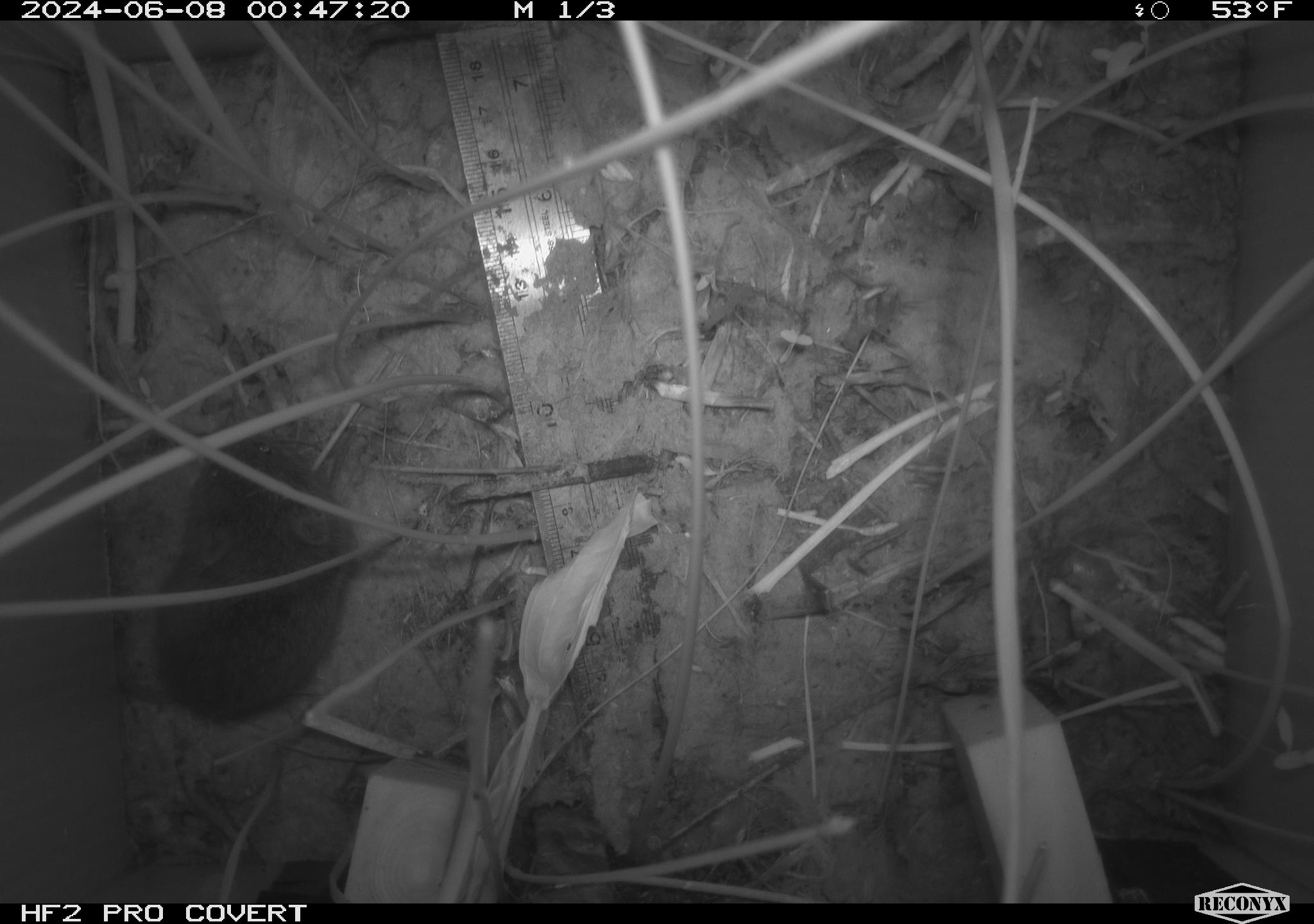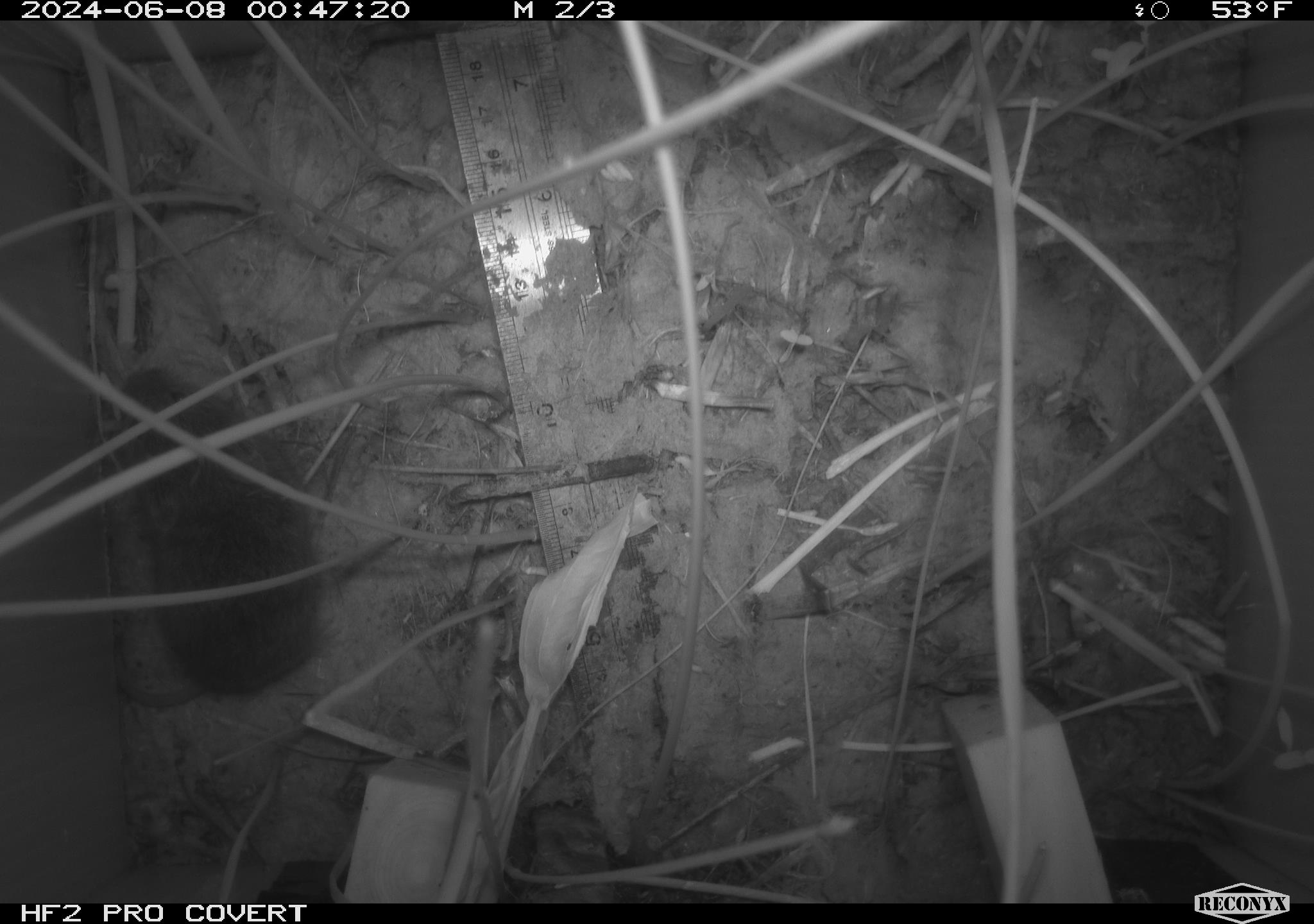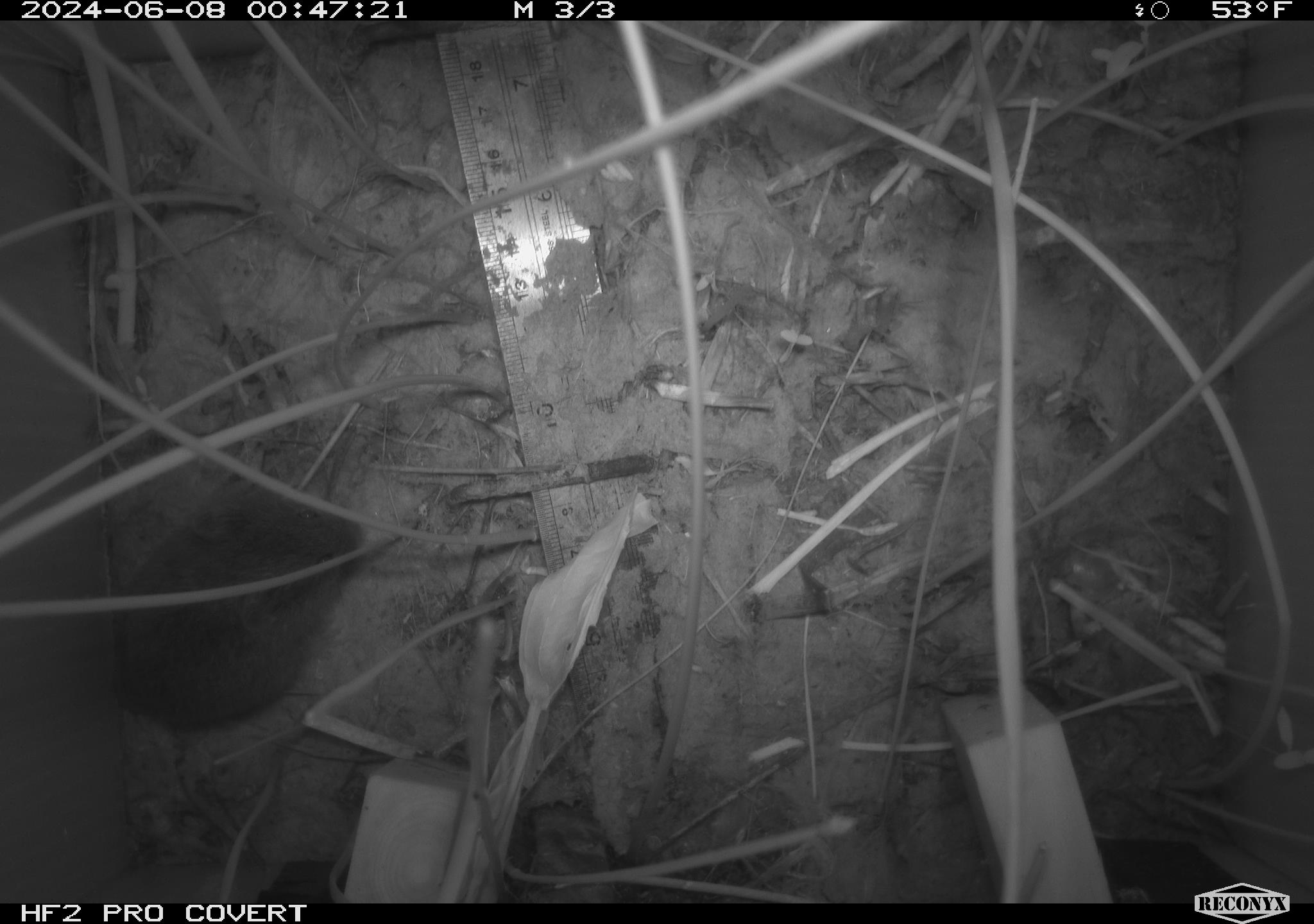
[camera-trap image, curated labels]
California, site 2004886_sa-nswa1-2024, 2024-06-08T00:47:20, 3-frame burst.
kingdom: Animalia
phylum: Chordata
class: Mammalia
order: Rodentia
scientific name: Rodentia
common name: rodent